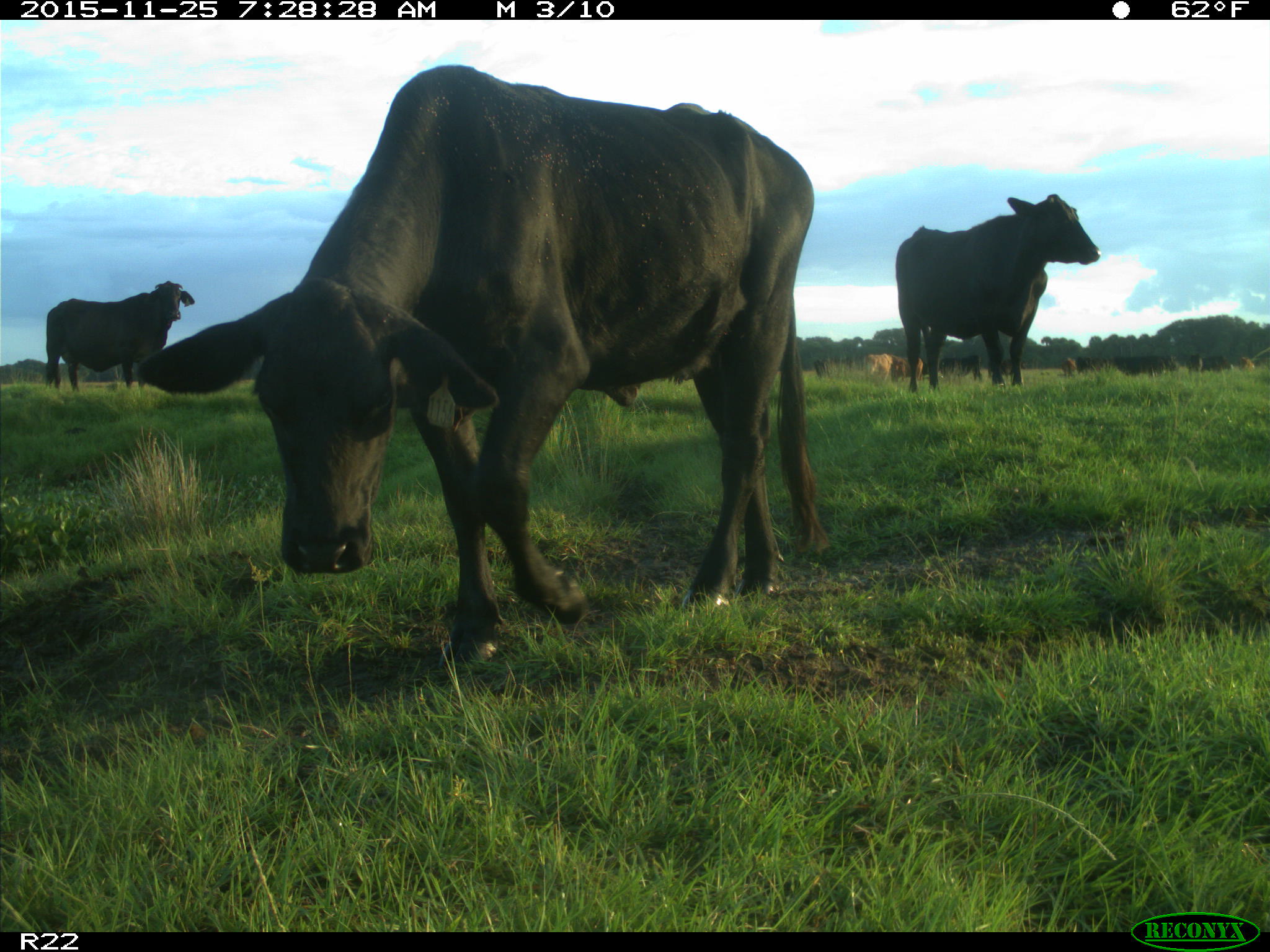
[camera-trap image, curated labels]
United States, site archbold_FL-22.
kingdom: Animalia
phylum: Chordata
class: Mammalia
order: Artiodactyla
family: Bovidae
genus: Bos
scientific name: Bos taurus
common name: domestic cow